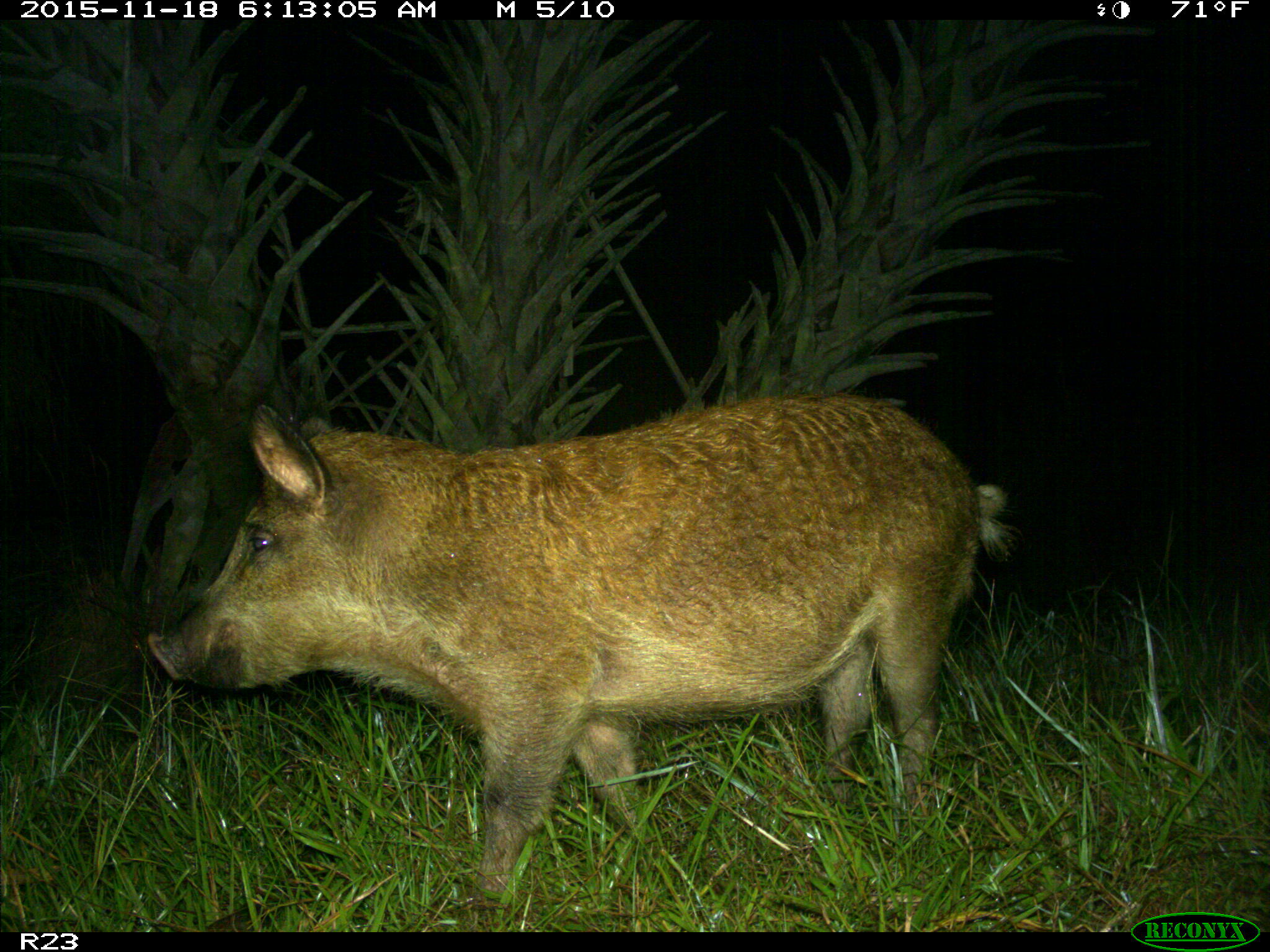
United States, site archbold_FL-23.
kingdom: Animalia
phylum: Chordata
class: Mammalia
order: Artiodactyla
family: Suidae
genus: Sus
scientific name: Sus scrofa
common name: wild boar